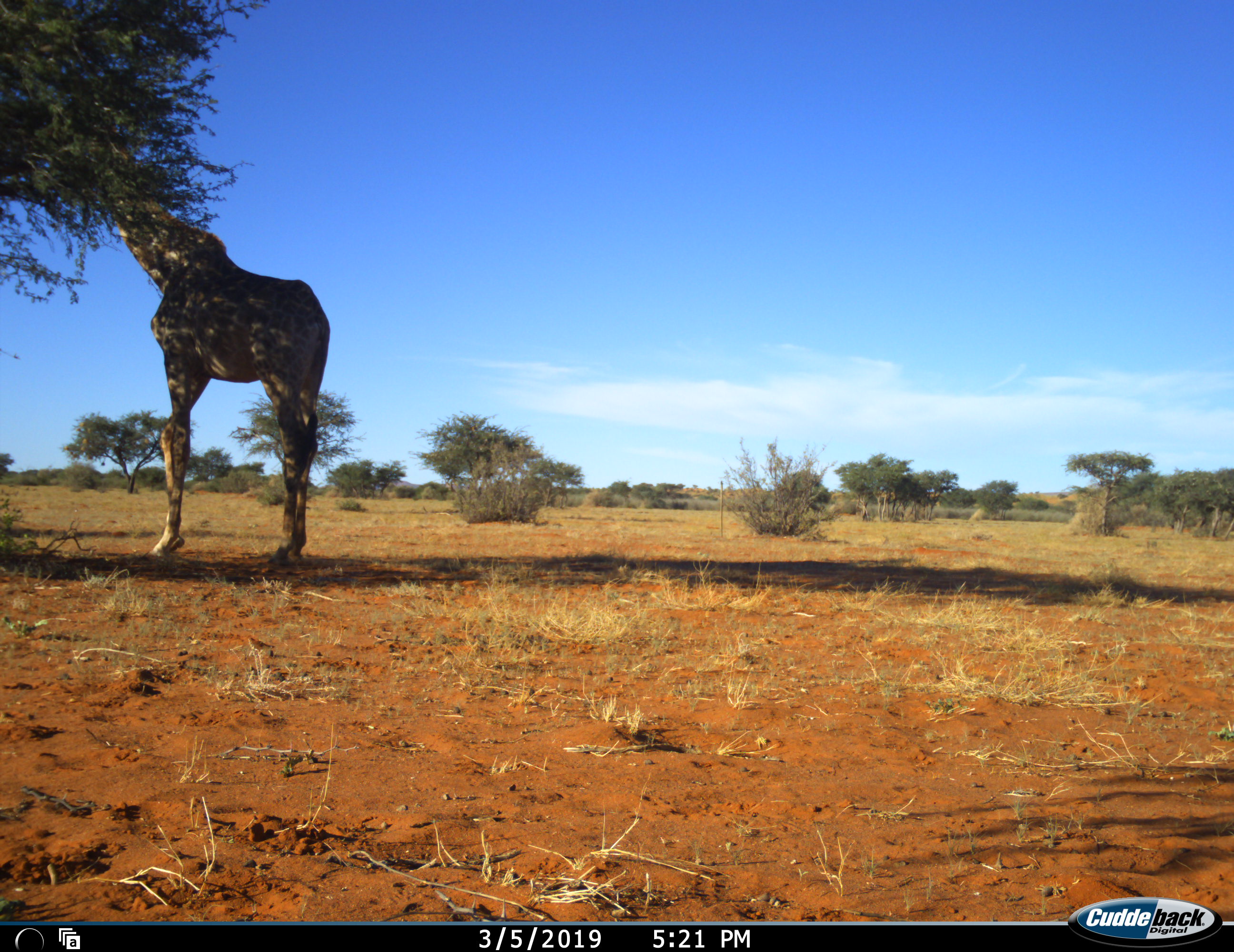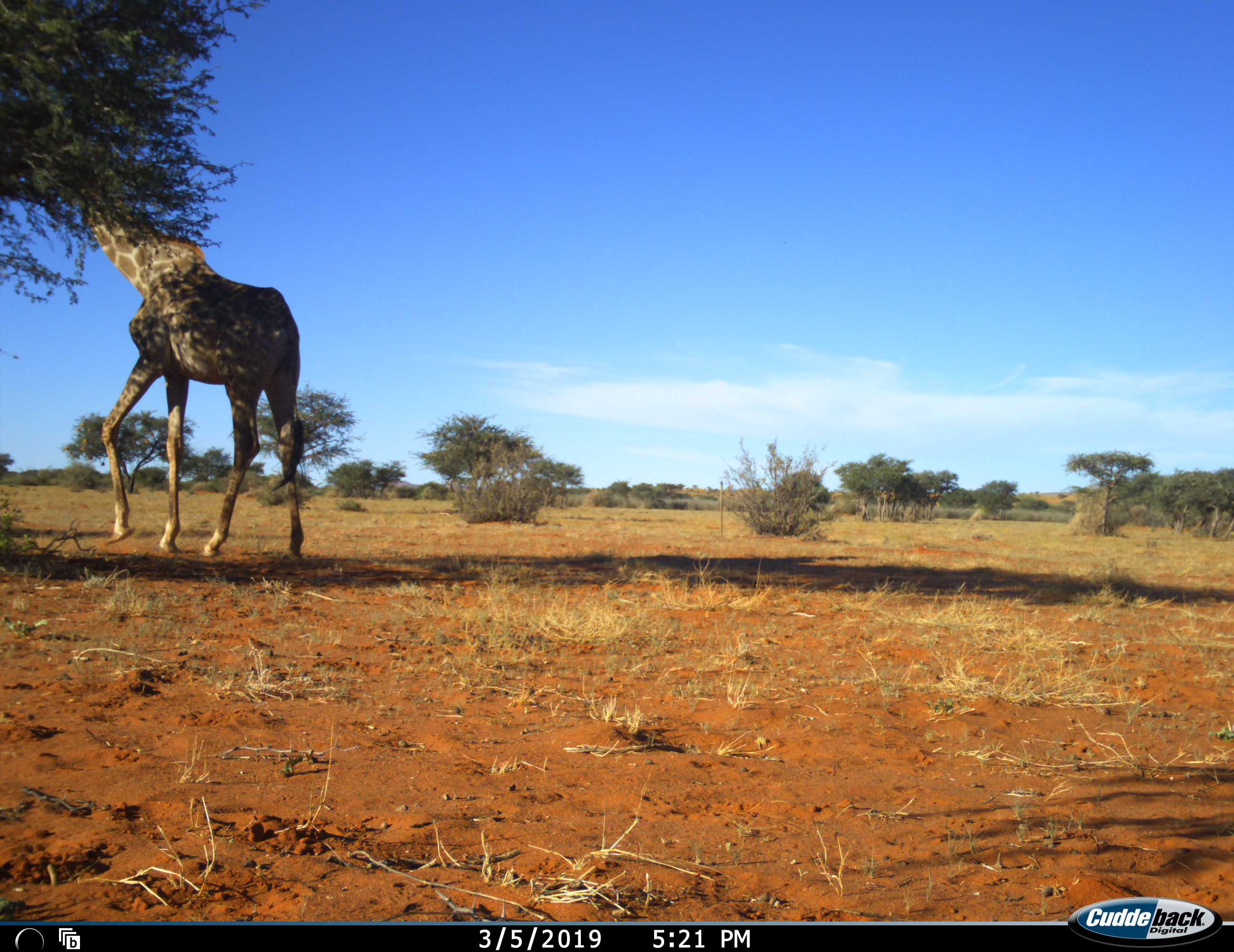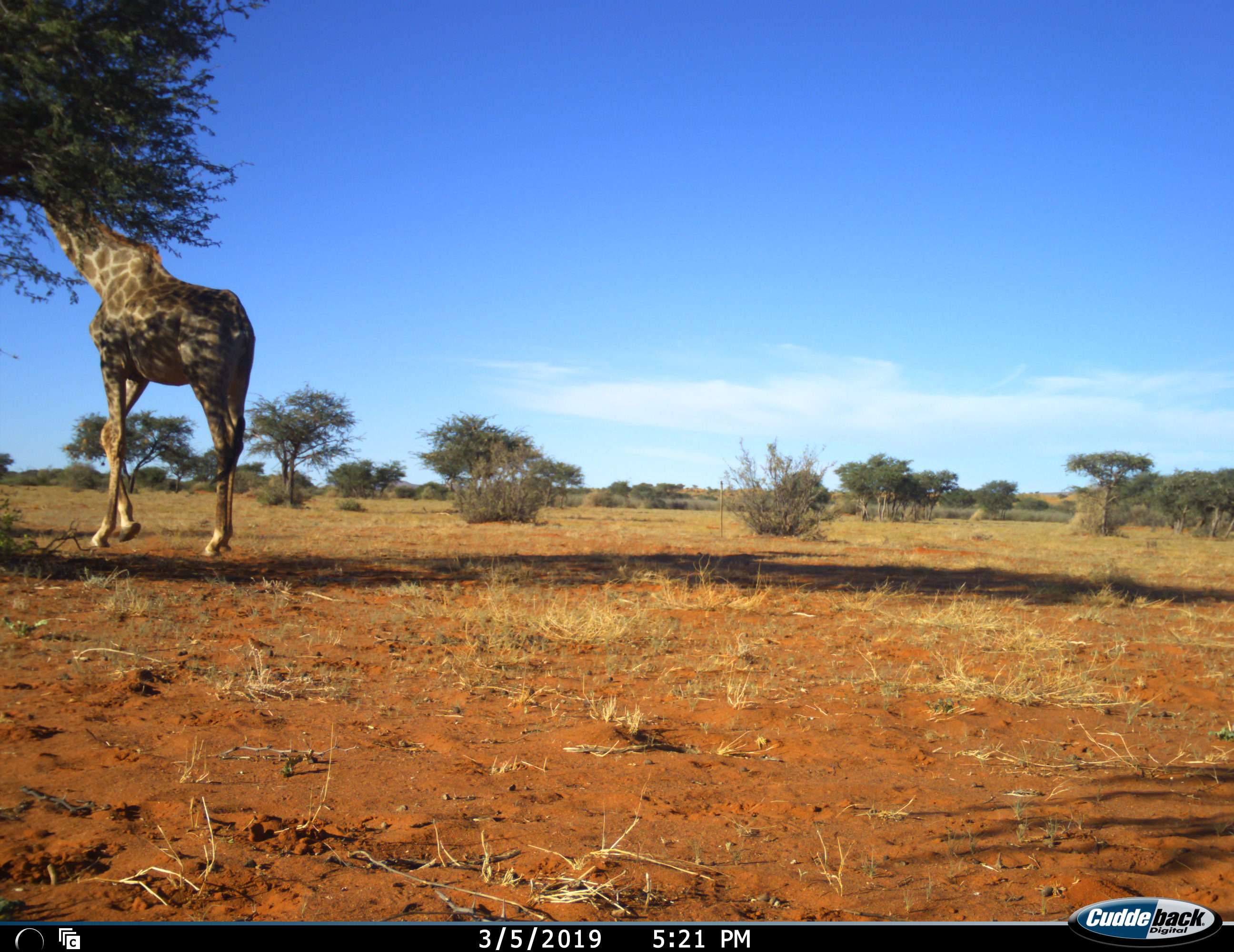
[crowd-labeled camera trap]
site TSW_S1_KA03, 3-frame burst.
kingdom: Animalia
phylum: Chordata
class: Mammalia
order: Artiodactyla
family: Giraffidae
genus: Giraffa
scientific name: Giraffa camelopardalis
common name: giraffe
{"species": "giraffe (Giraffa camelopardalis)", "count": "1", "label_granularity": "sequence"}